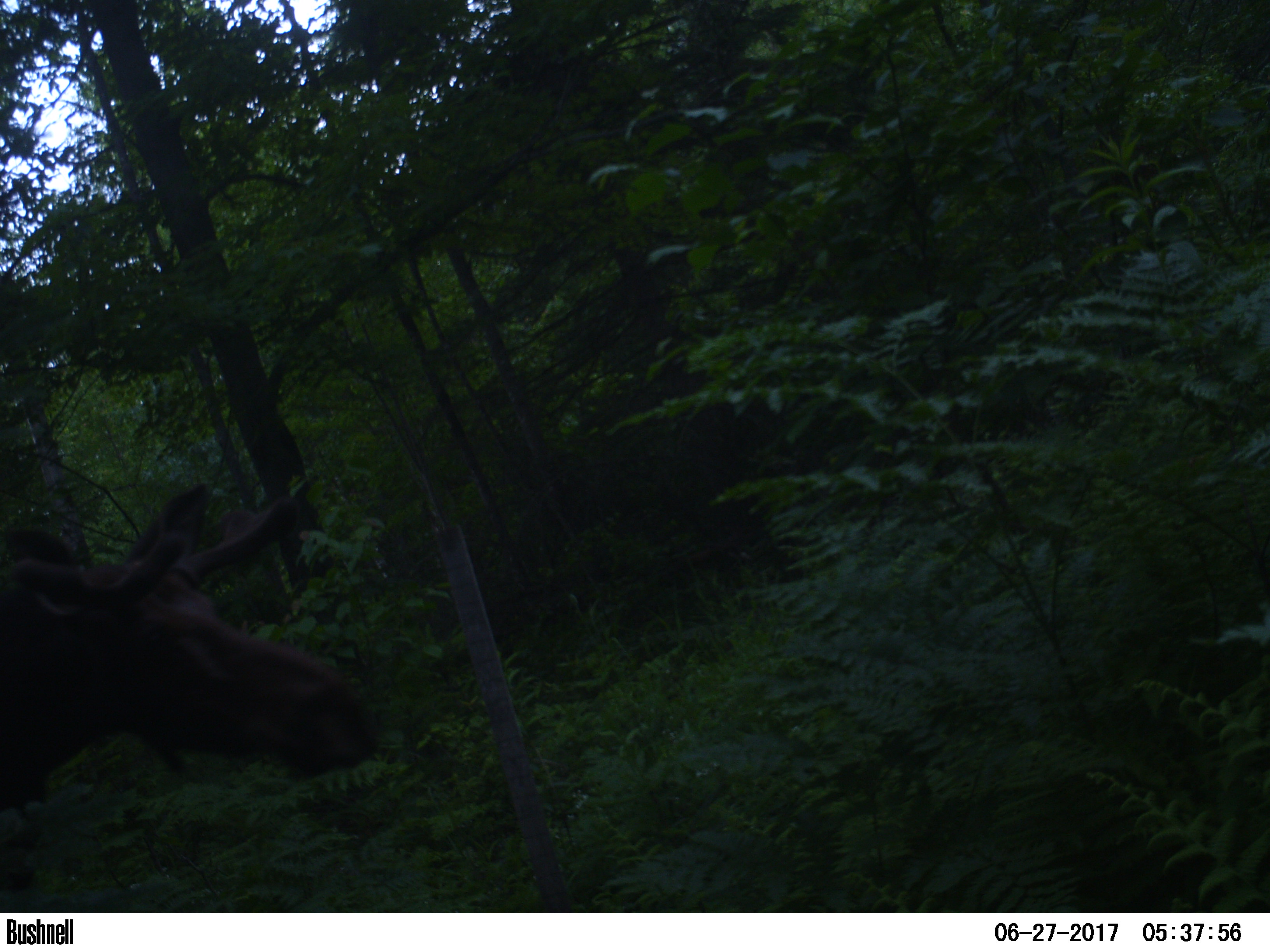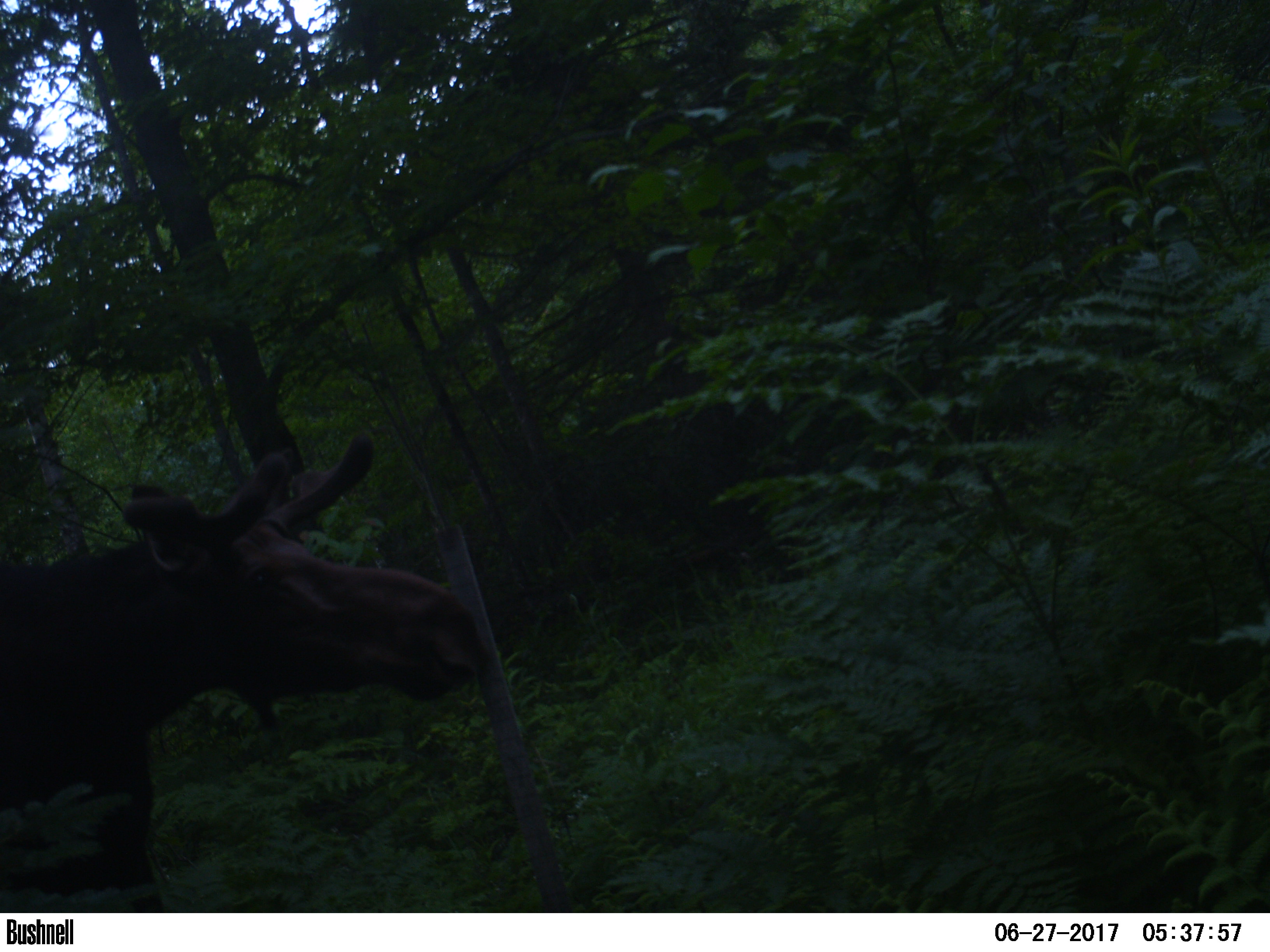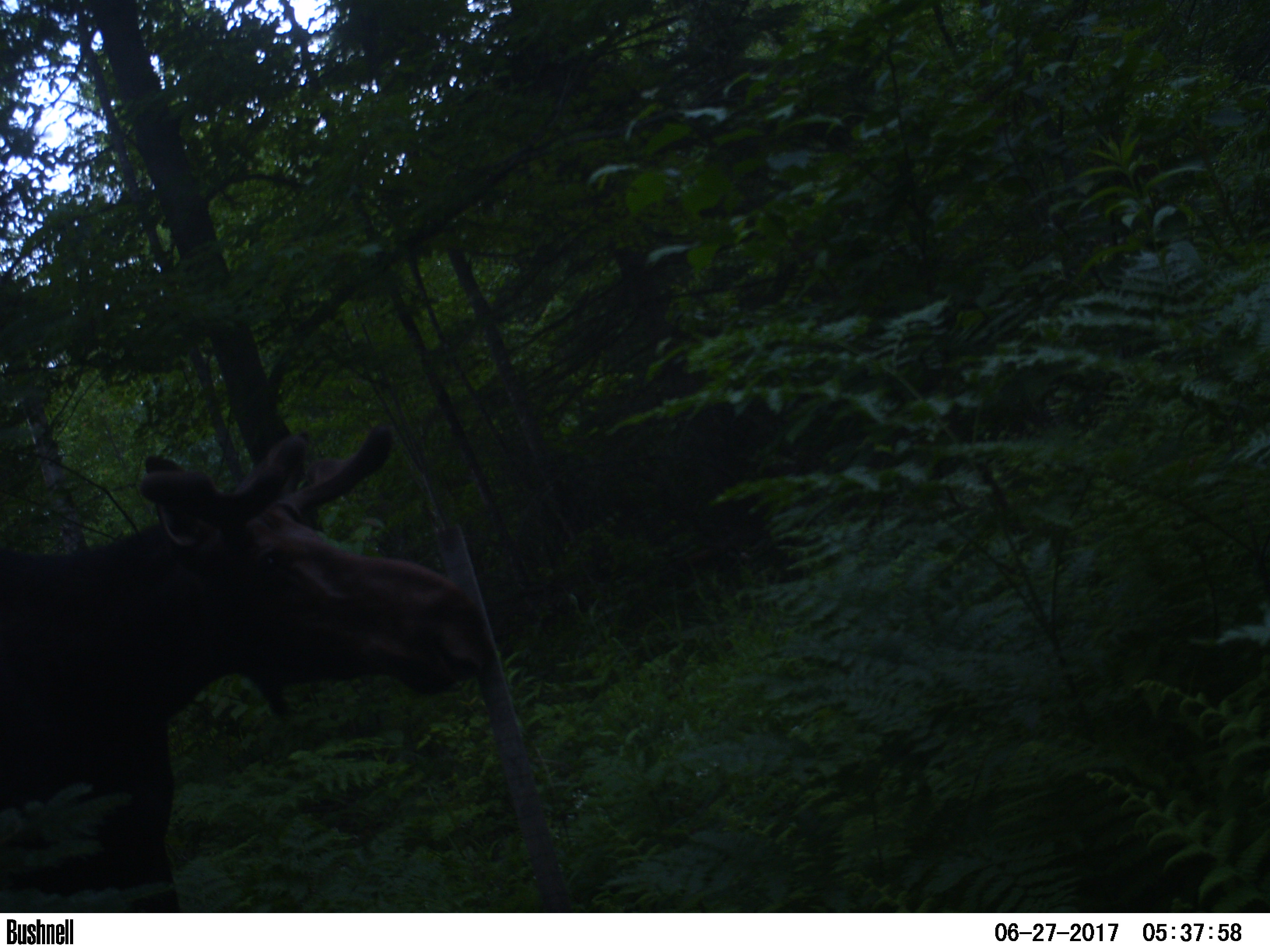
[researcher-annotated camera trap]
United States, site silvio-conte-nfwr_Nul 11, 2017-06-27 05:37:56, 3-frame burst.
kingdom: Animalia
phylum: Chordata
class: Mammalia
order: Artiodactyla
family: Cervidae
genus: Alces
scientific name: Alces alces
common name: moose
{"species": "moose (Alces alces)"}